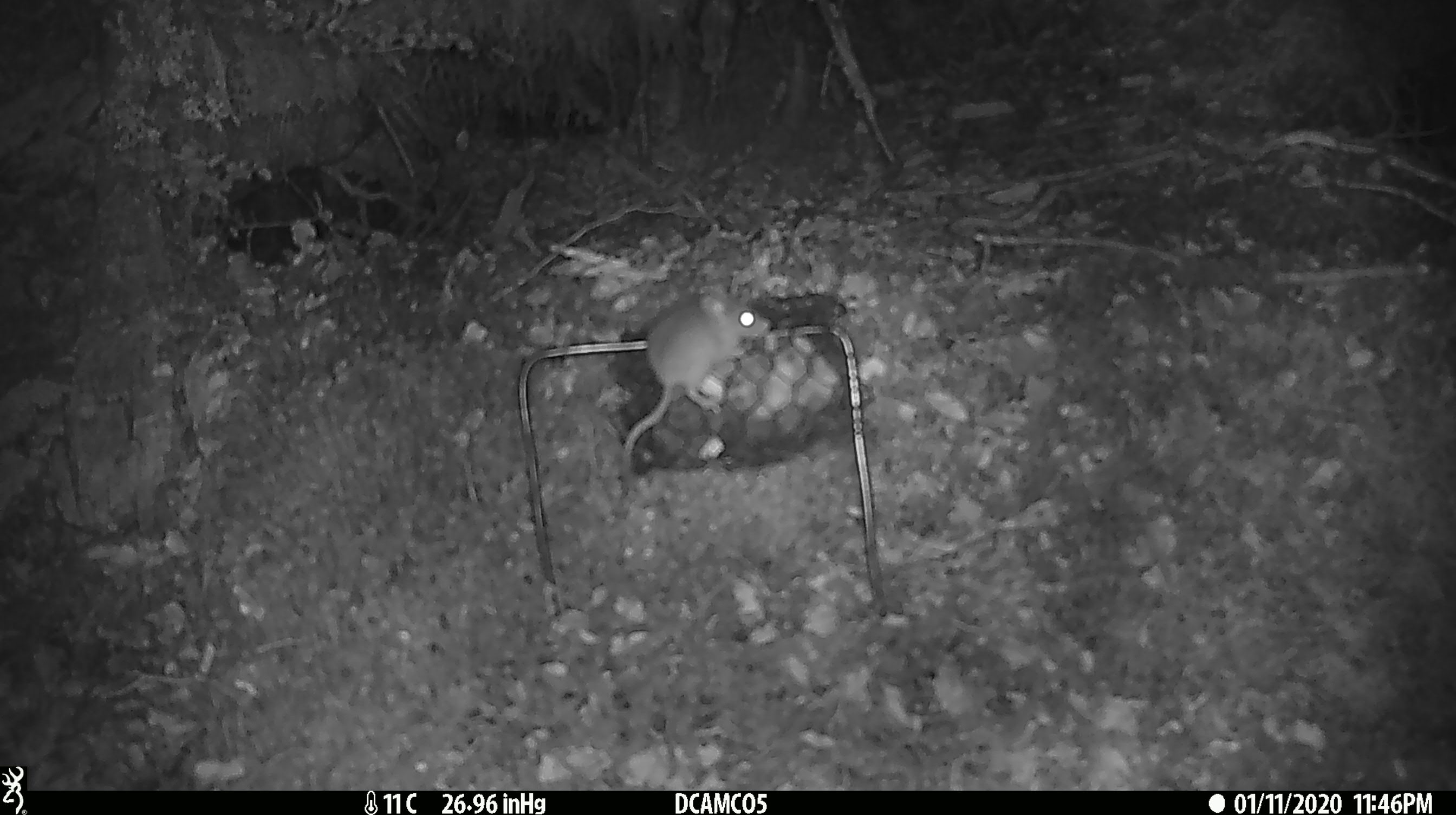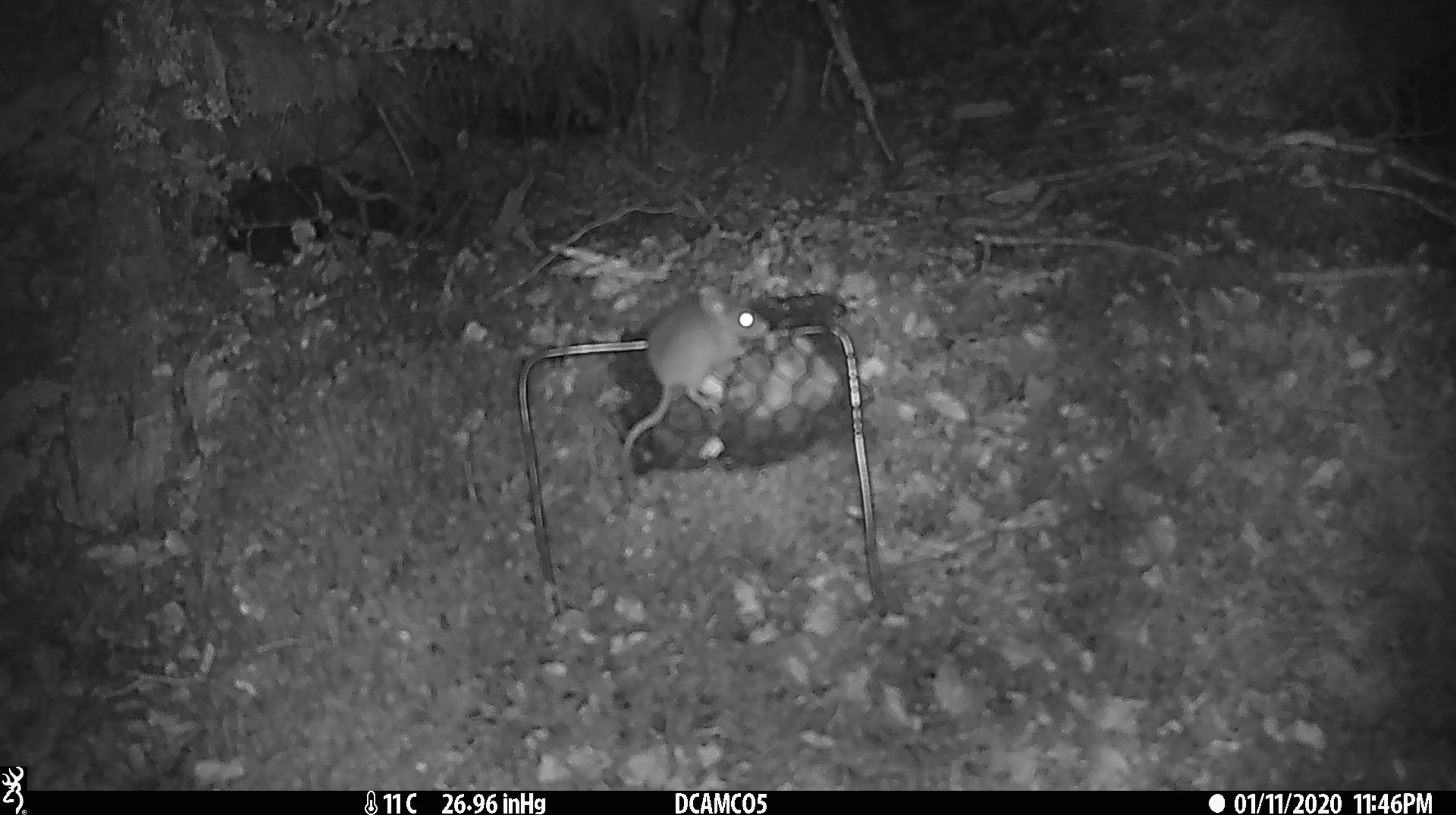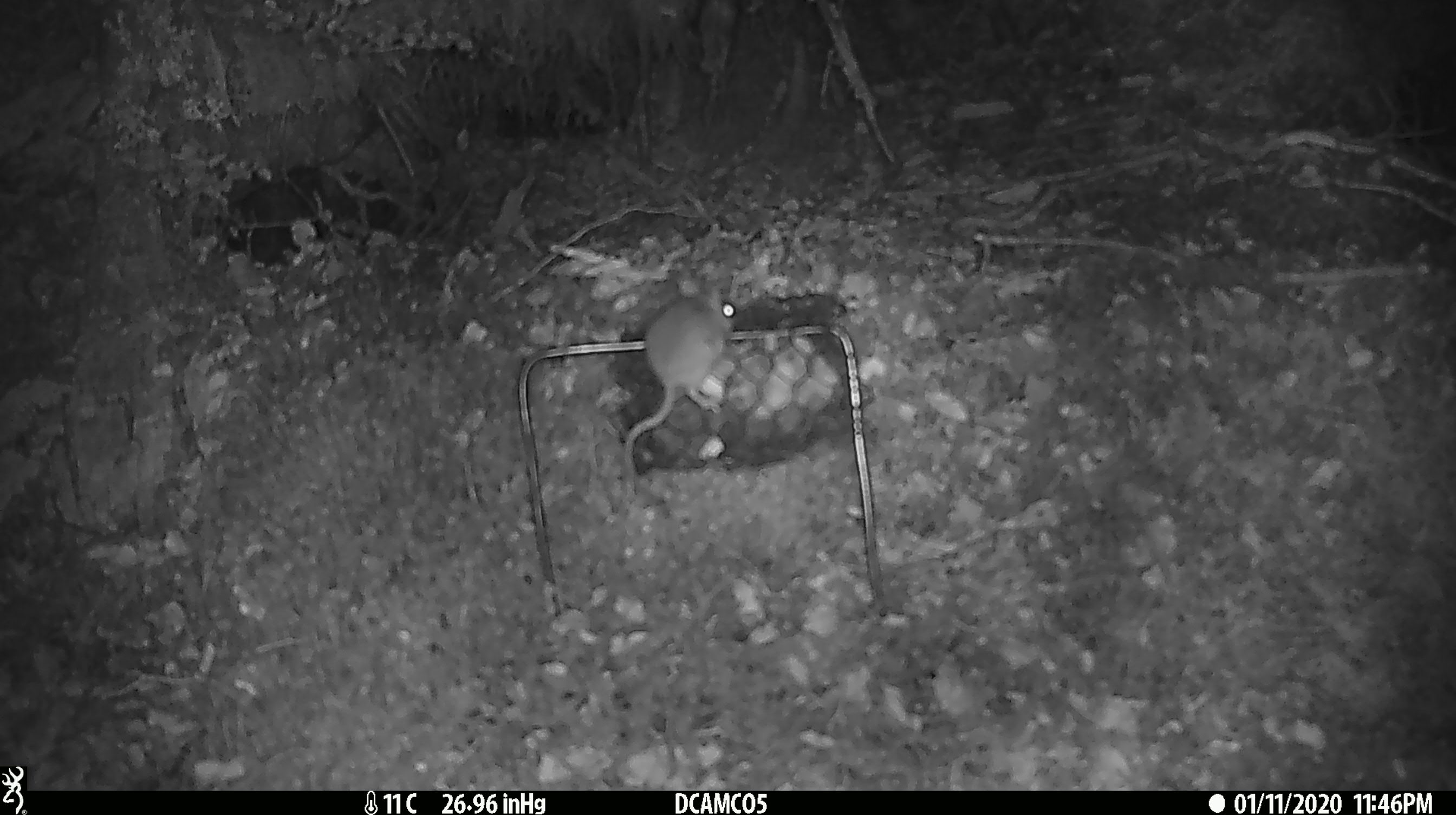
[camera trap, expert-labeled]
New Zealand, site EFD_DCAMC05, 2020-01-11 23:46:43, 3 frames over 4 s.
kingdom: Animalia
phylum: Chordata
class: Mammalia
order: Rodentia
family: Muridae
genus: Mus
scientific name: Mus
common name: mouse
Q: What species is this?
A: Mouse (Mus).